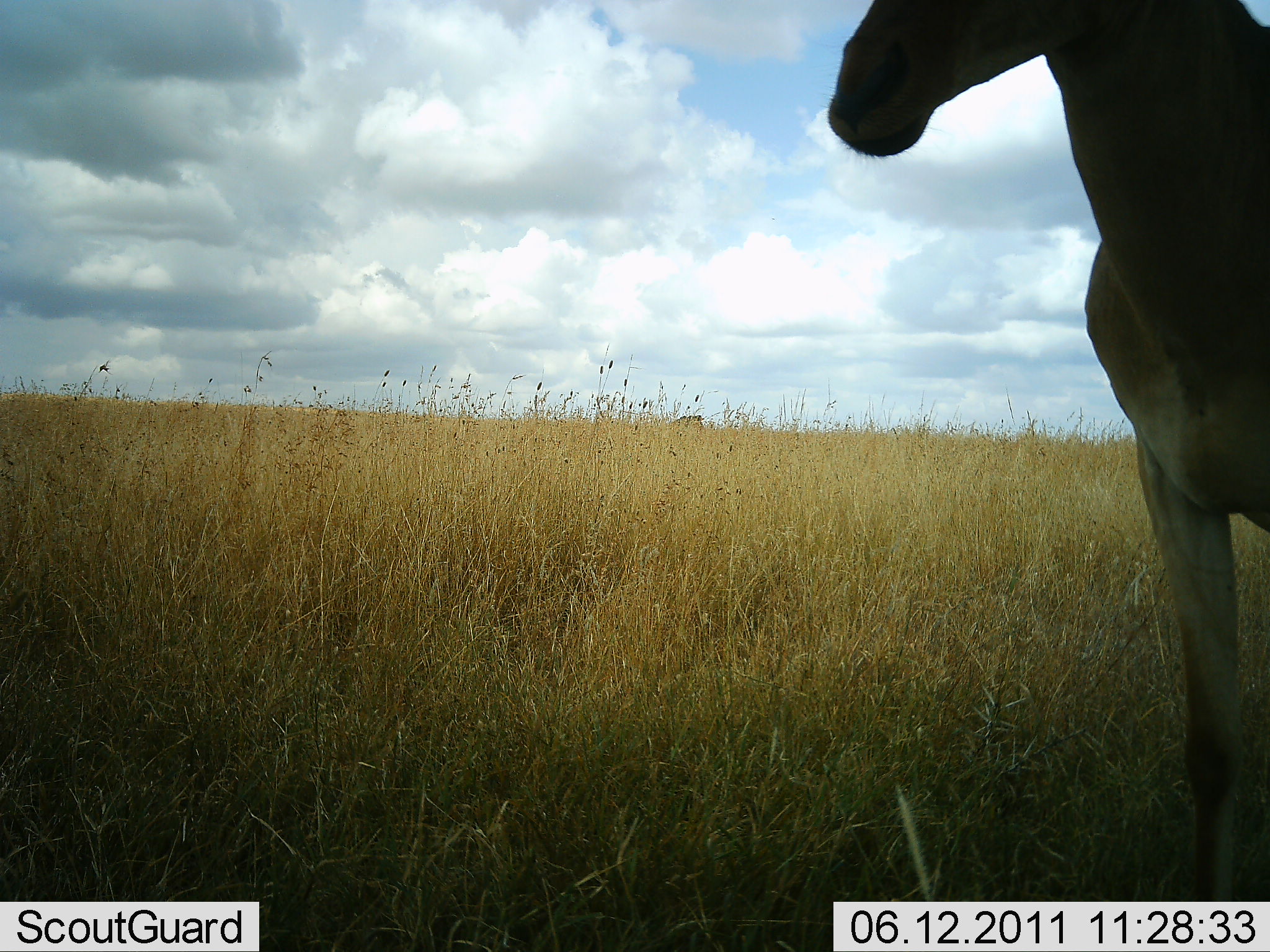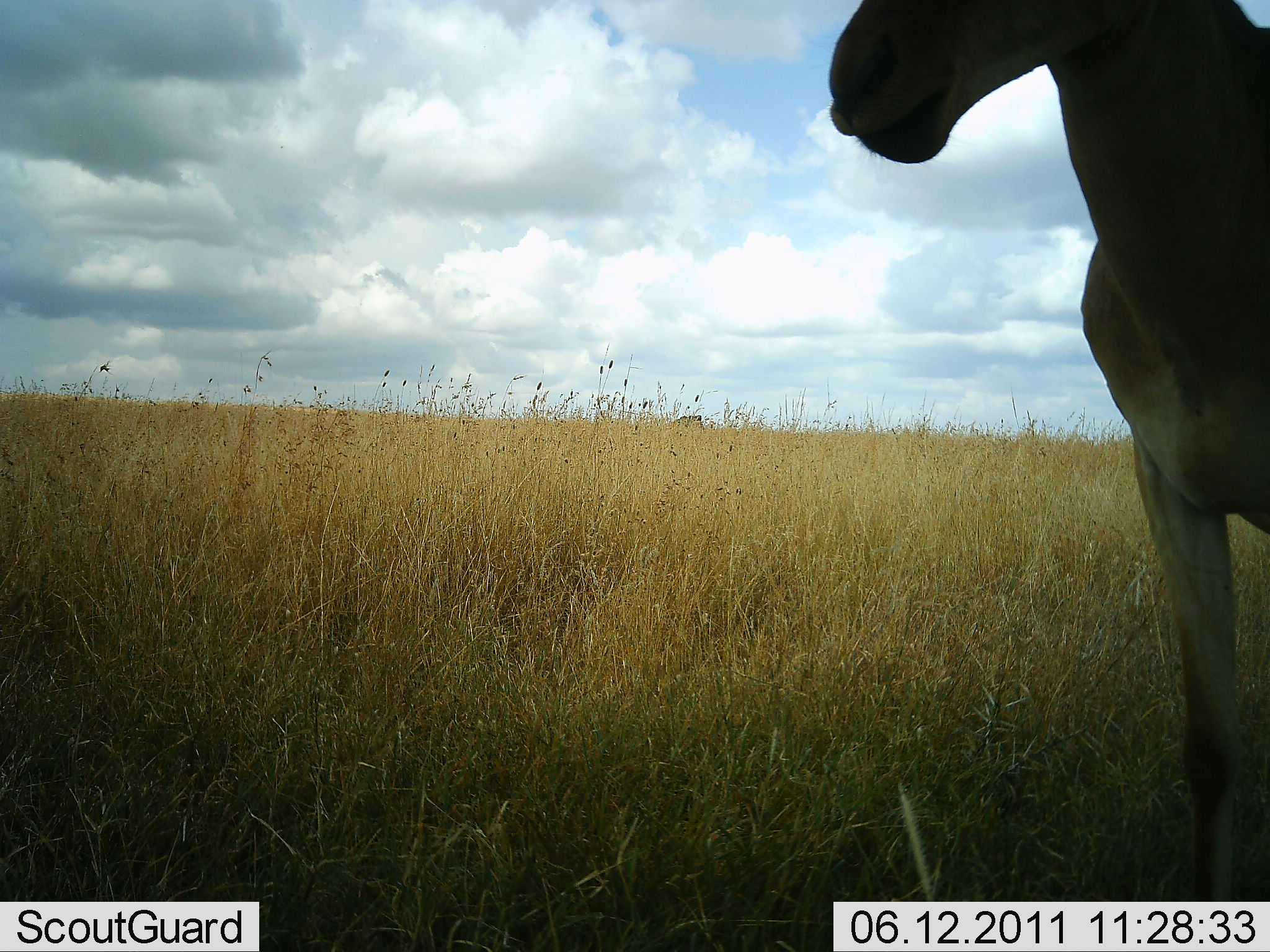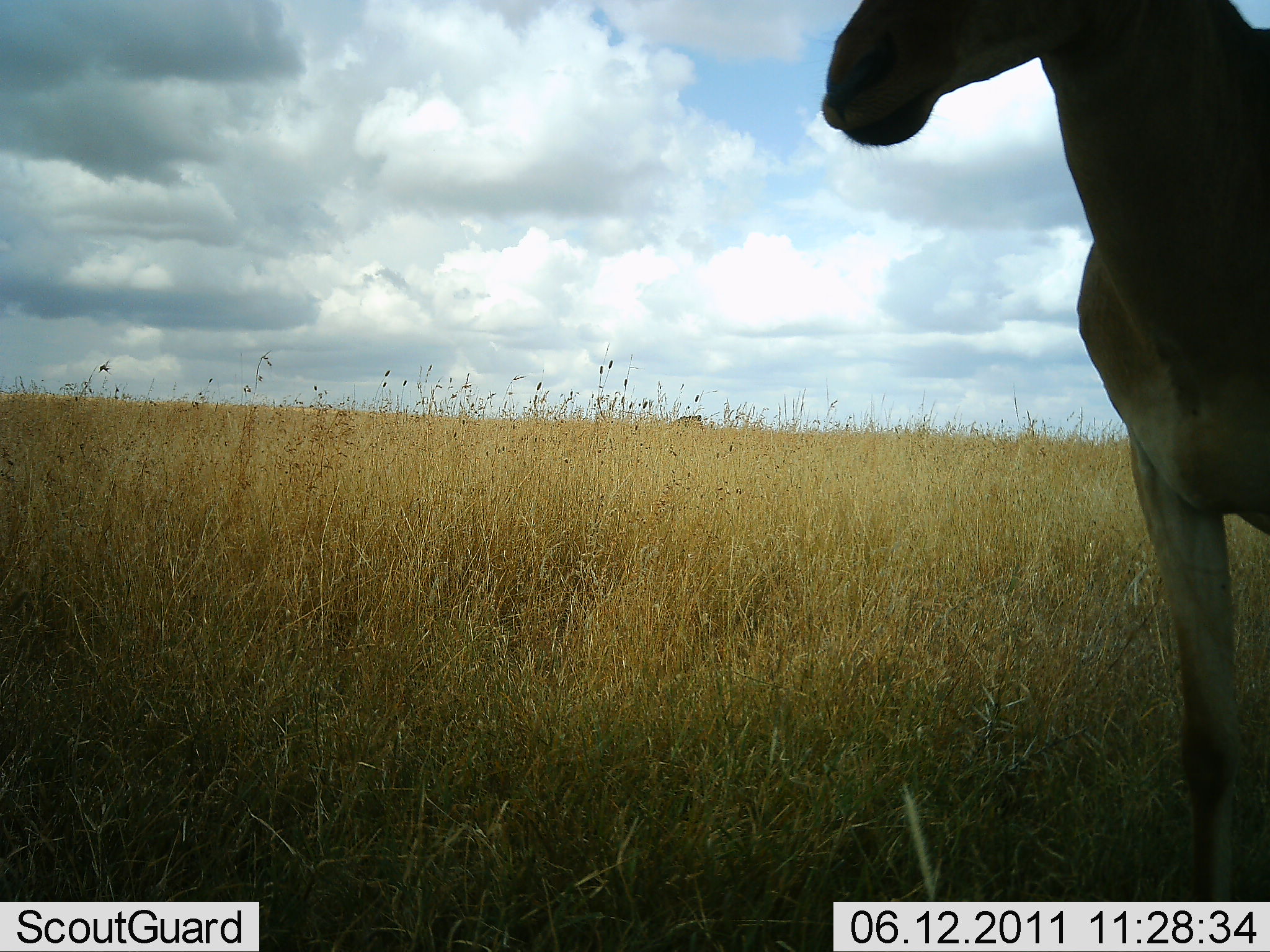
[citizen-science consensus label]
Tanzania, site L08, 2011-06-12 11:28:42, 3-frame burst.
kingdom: Animalia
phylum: Chordata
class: Mammalia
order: Artiodactyla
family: Bovidae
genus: Alcelaphus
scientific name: Alcelaphus buselaphus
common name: hartebeest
Hartebeest (Alcelaphus buselaphus), count 1. Behavior (volunteer vote fractions): standing 75%, resting 0%, moving 0%, interacting 0%. Young present (vote fraction): 0%. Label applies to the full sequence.